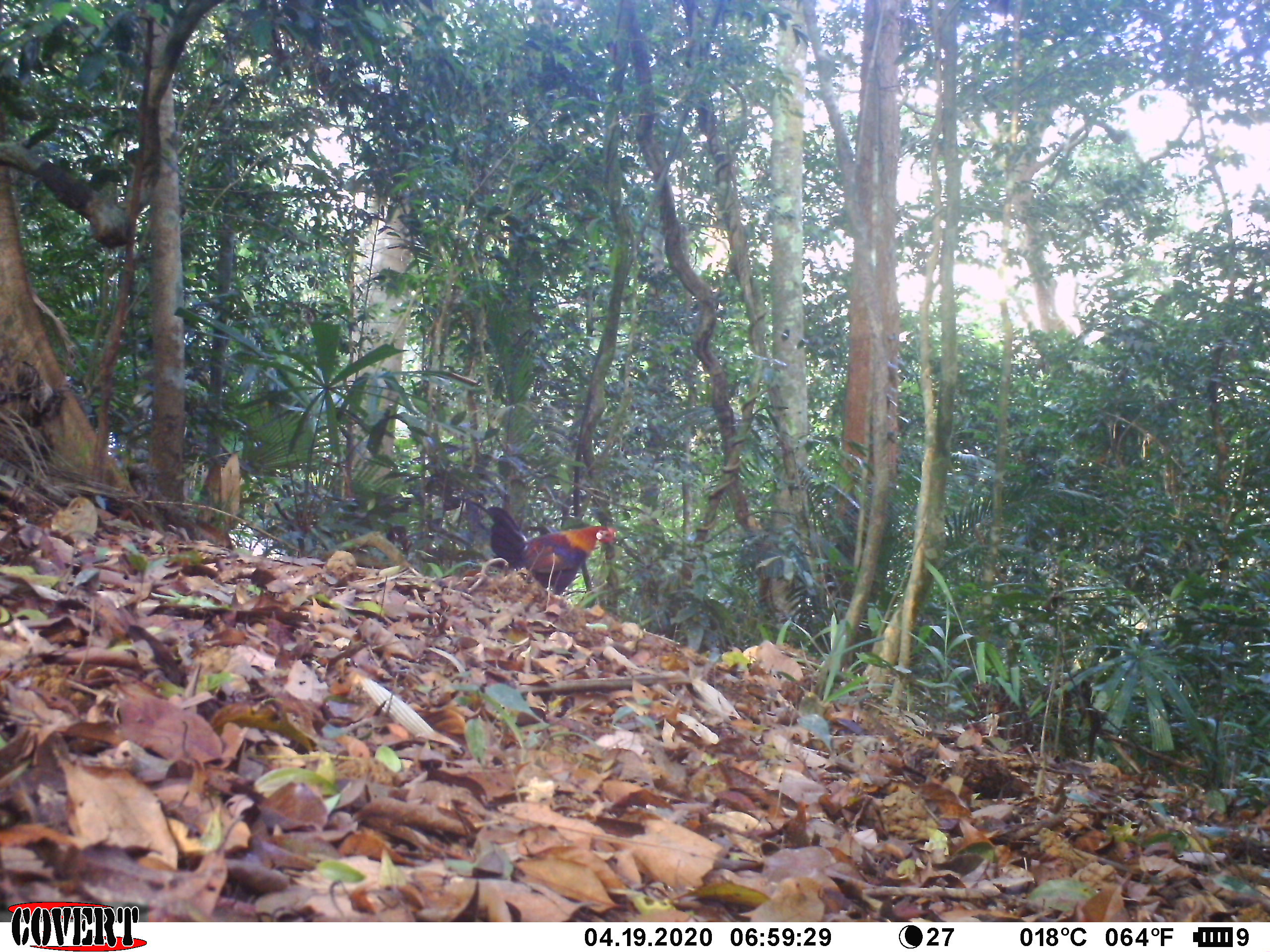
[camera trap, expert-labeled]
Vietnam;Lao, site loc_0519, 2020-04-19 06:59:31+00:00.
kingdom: Animalia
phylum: Chordata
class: Aves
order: Galliformes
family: Phasianidae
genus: Gallus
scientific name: Gallus gallus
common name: red junglefowl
Red junglefowl (Gallus gallus). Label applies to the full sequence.